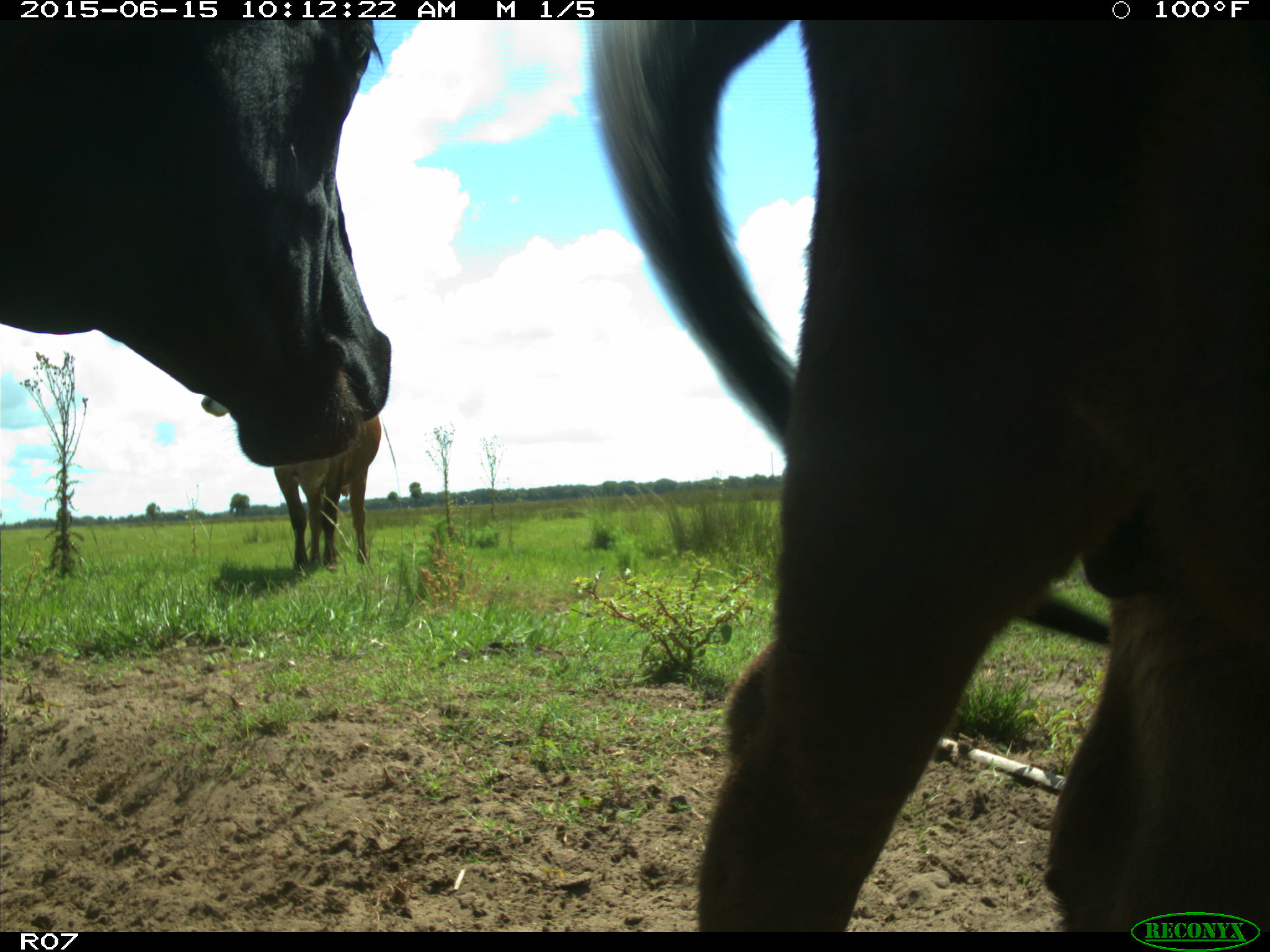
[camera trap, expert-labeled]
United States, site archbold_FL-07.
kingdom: Animalia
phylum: Chordata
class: Mammalia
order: Artiodactyla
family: Bovidae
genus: Bos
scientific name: Bos taurus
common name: domestic cow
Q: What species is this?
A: Bos taurus (domestic cow).